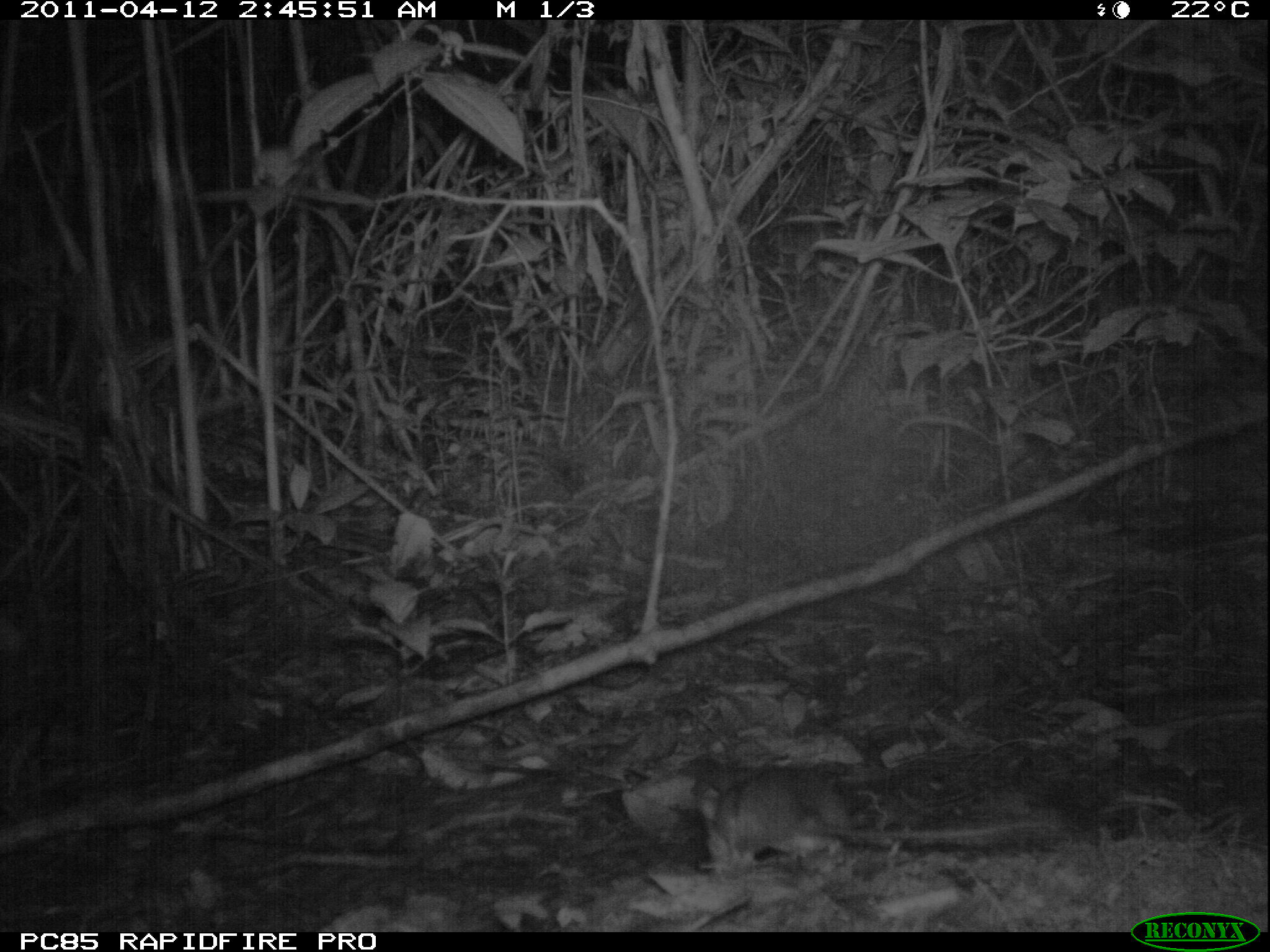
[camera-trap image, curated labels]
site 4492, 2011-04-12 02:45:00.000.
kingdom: Animalia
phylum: Chordata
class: Mammalia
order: Rodentia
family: Nesomyidae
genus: Eliurus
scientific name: Eliurus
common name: eliurus rat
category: eliurus spp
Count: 1.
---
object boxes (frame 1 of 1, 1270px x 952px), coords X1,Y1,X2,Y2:
eliurus spp: 693,766,1060,871